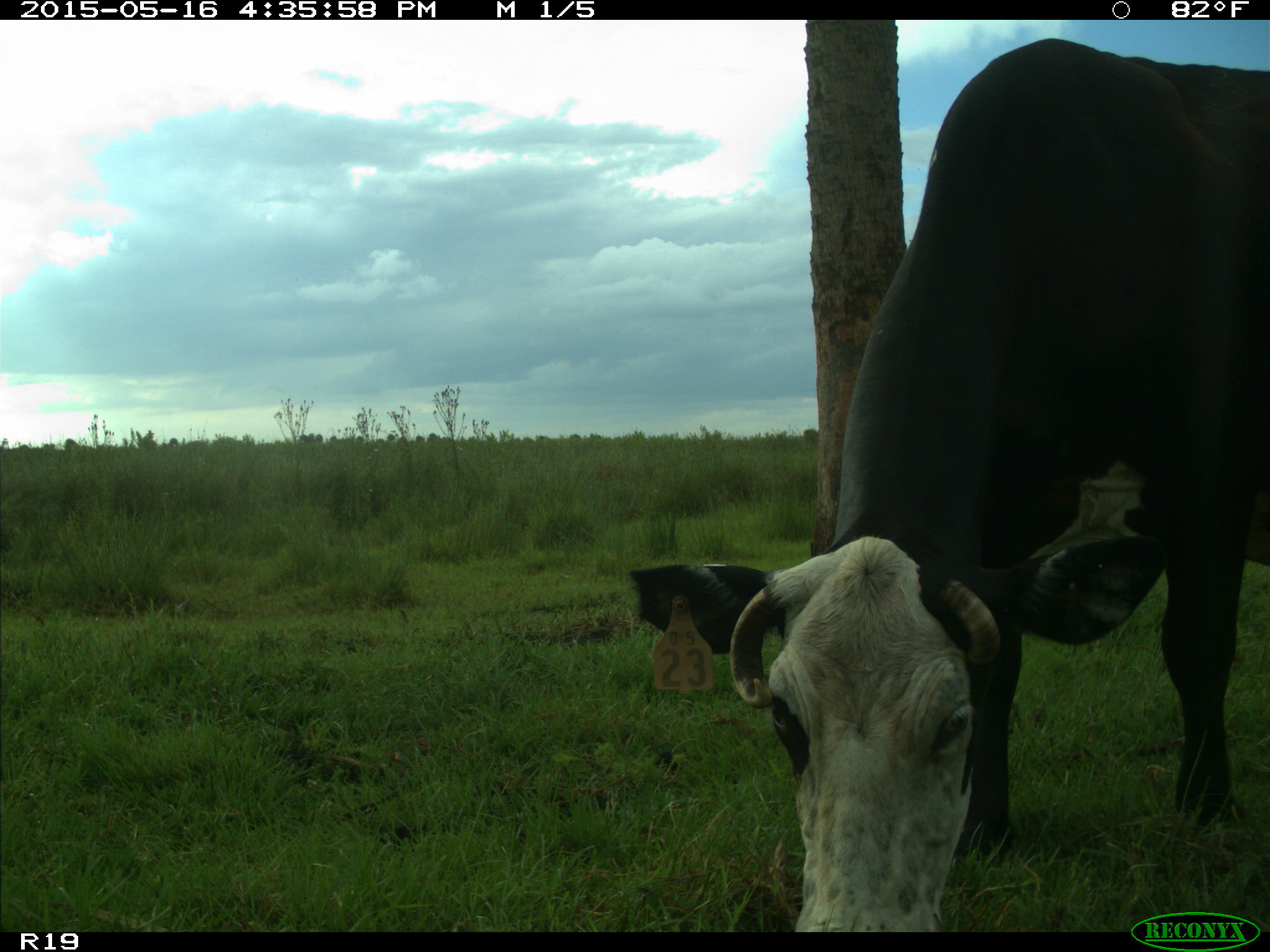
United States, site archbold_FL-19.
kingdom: Animalia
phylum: Chordata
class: Mammalia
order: Artiodactyla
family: Bovidae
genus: Bos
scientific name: Bos taurus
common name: domestic cow